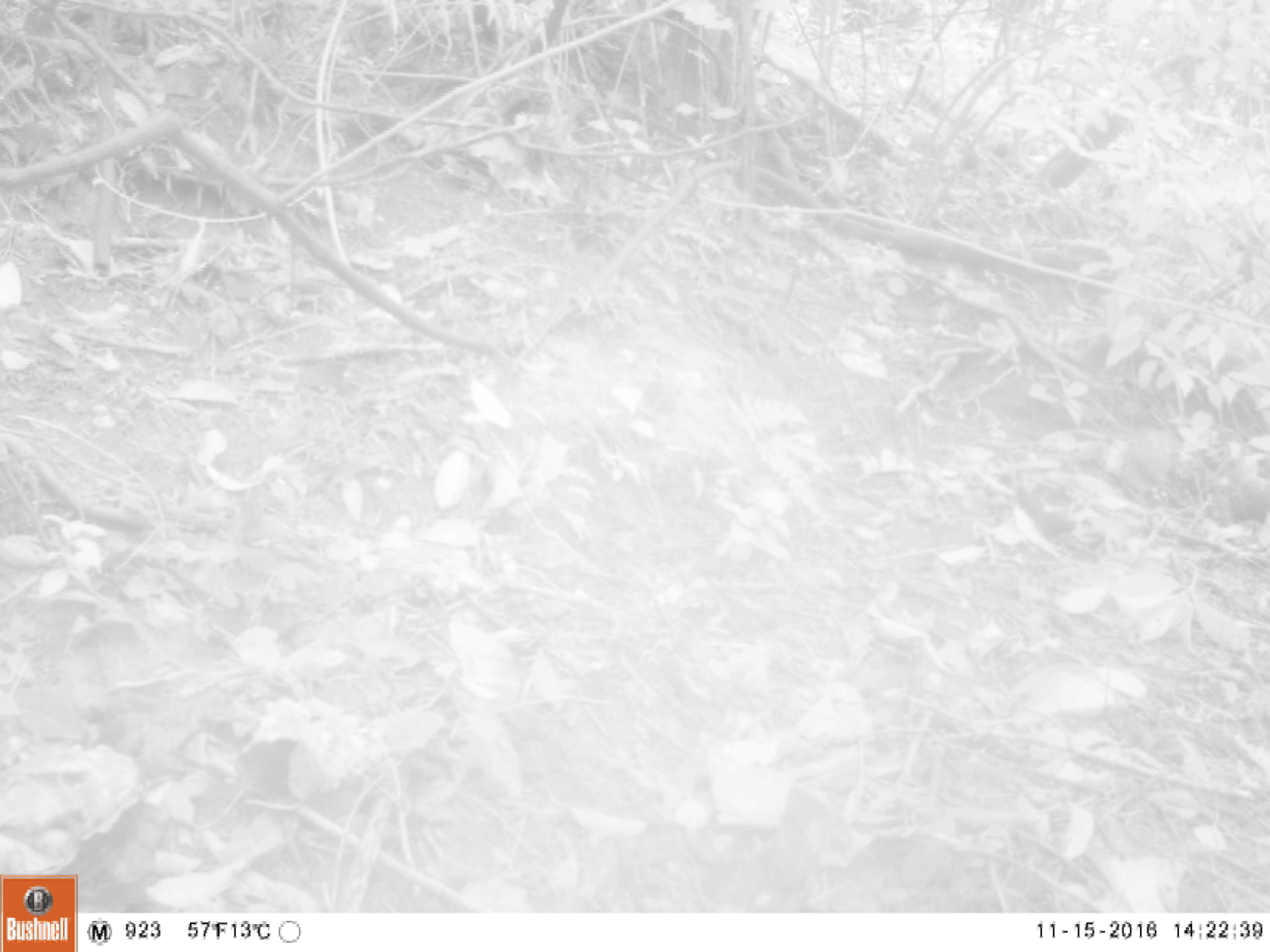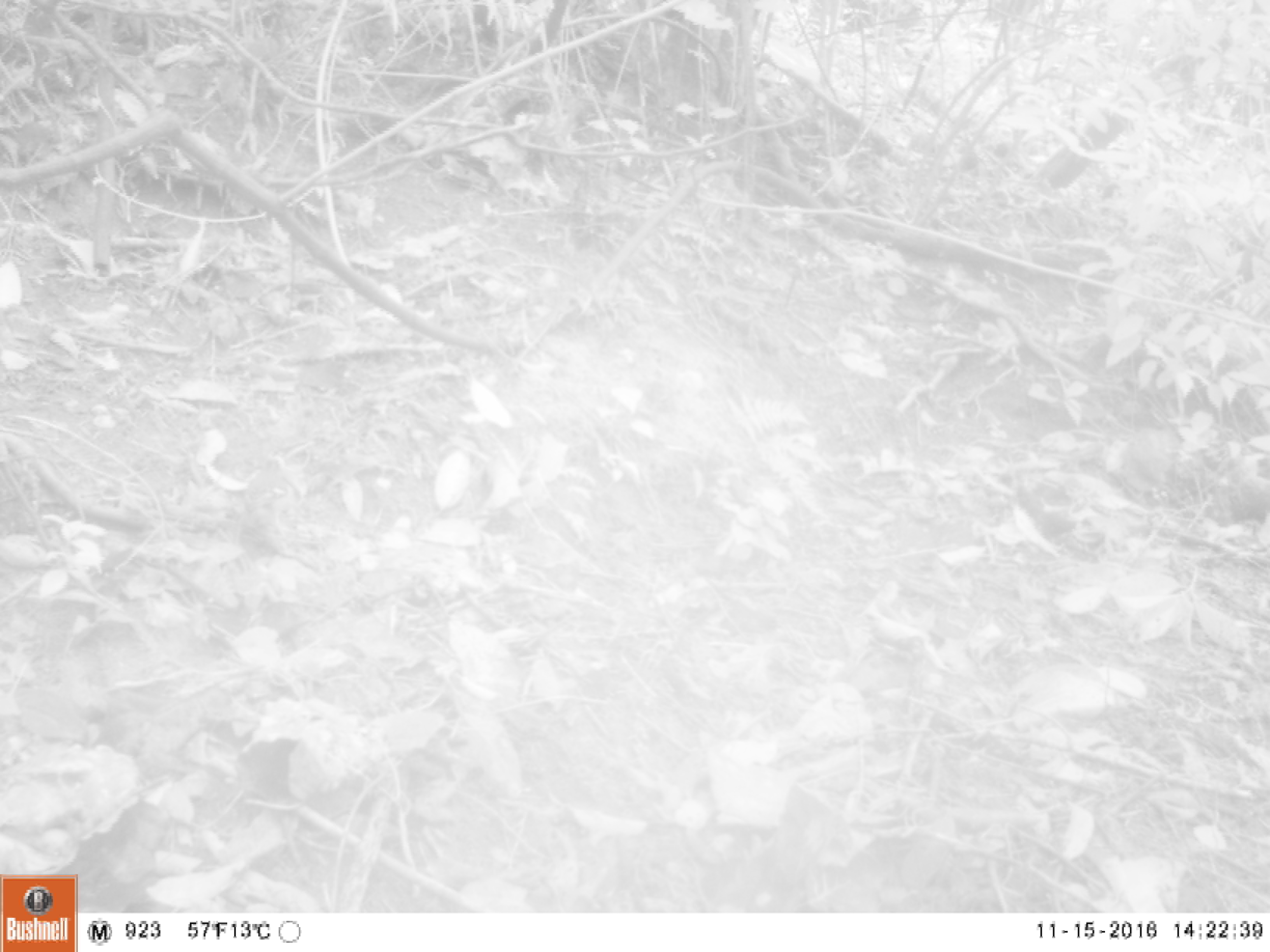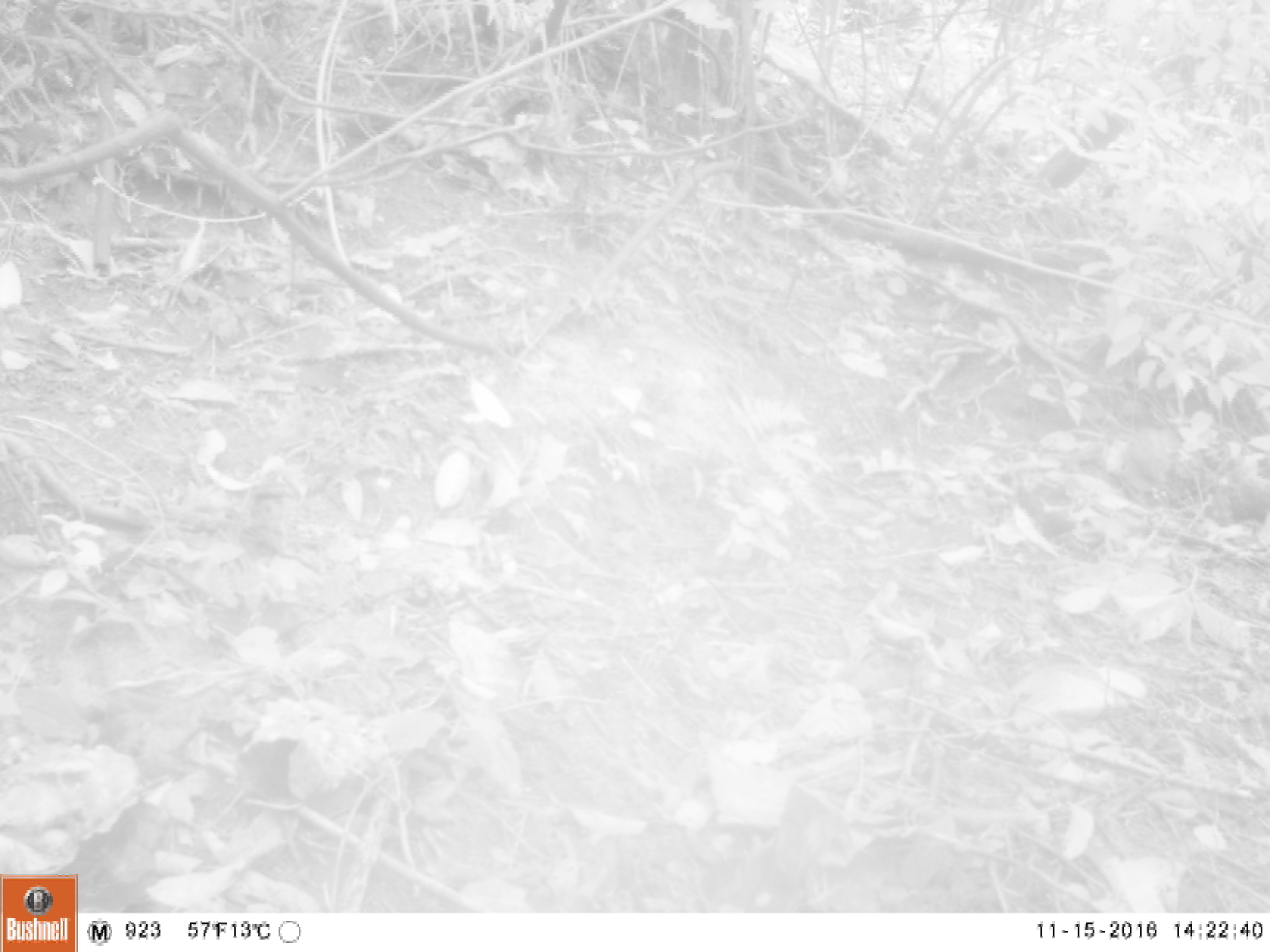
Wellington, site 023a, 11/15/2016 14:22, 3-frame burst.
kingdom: Animalia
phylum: Chordata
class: Aves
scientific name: Aves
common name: bird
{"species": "bird (Aves)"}